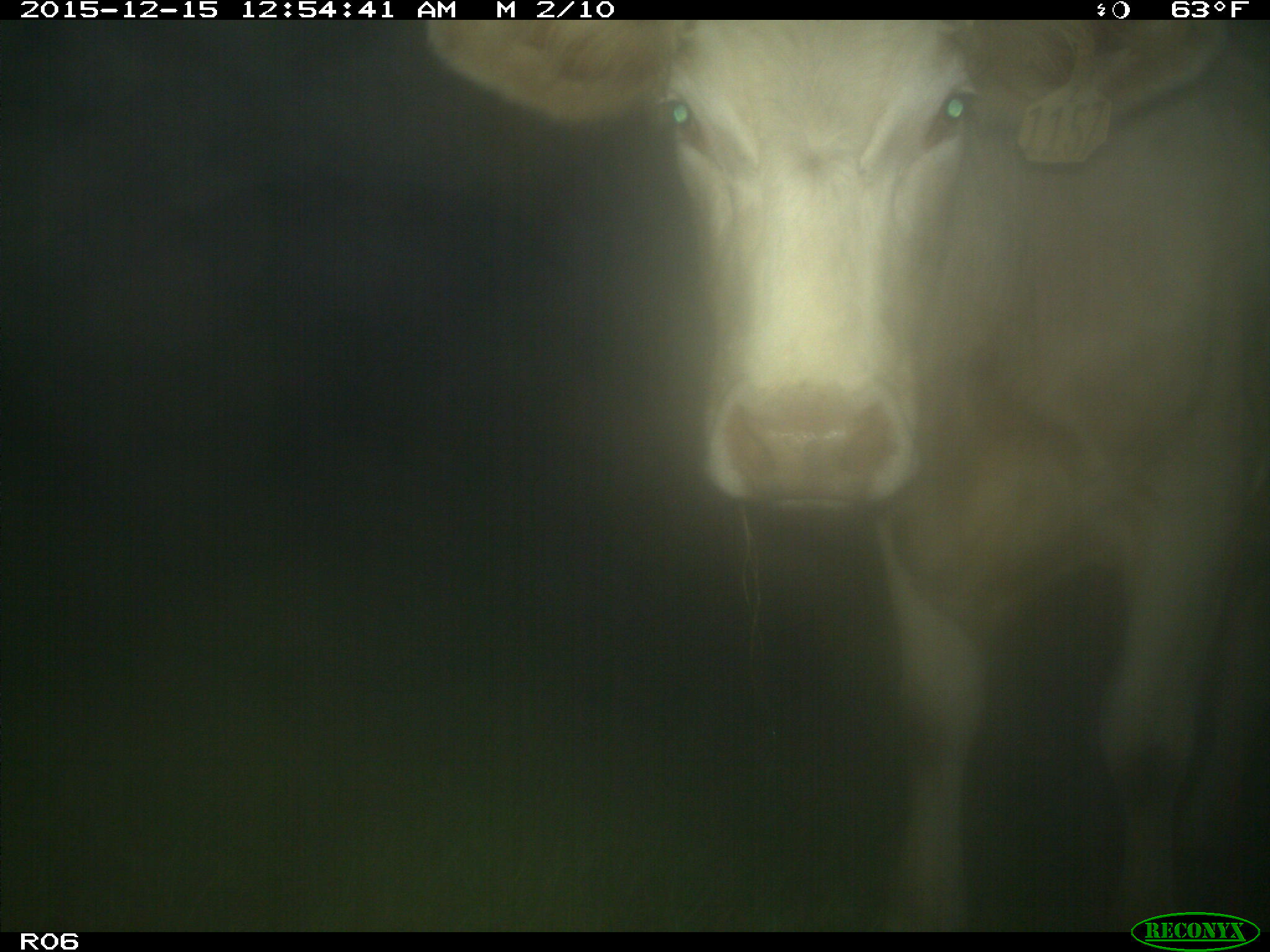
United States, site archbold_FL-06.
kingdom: Animalia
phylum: Chordata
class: Mammalia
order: Artiodactyla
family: Bovidae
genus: Bos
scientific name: Bos taurus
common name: domestic cow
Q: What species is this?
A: Bos taurus (domestic cow).